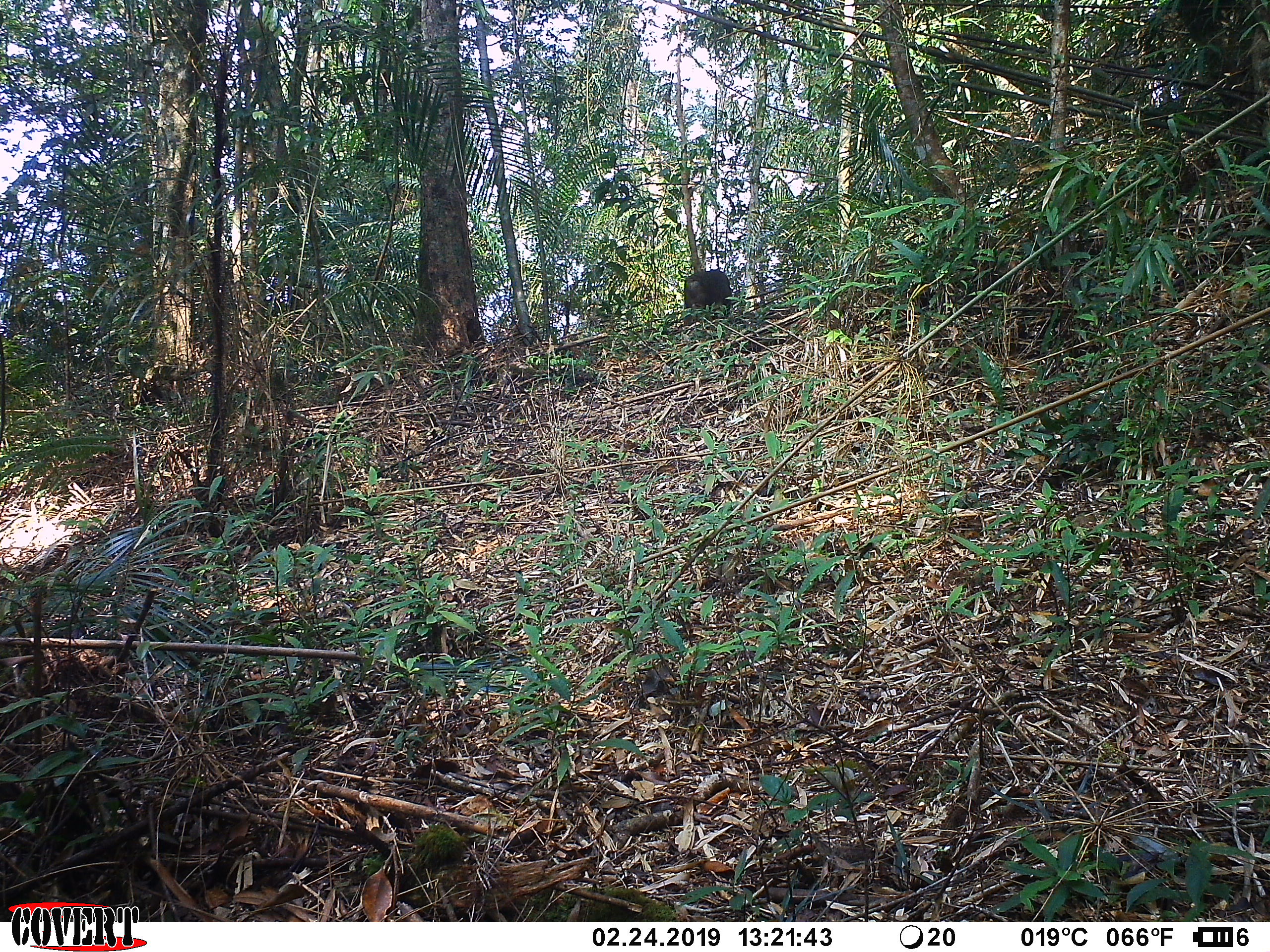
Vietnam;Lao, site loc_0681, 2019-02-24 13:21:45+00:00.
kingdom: Animalia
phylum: Chordata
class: Mammalia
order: Primates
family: Cercopithecidae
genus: Macaca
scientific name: Macaca arctoides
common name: stump-tailed macaque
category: stump tailed macaque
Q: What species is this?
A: Stump tailed macaque (stump-tailed macaque) (Macaca arctoides).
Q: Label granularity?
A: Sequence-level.